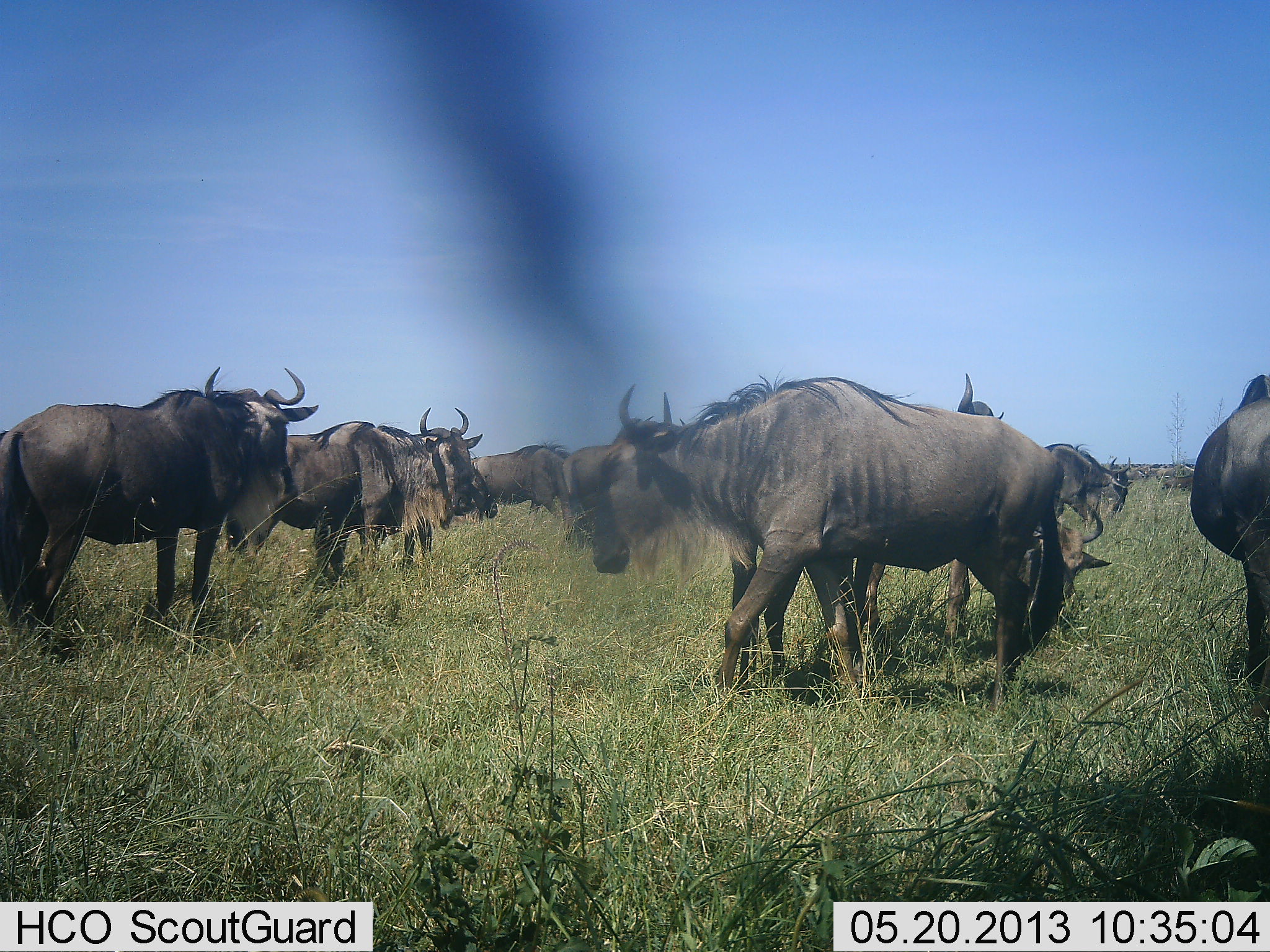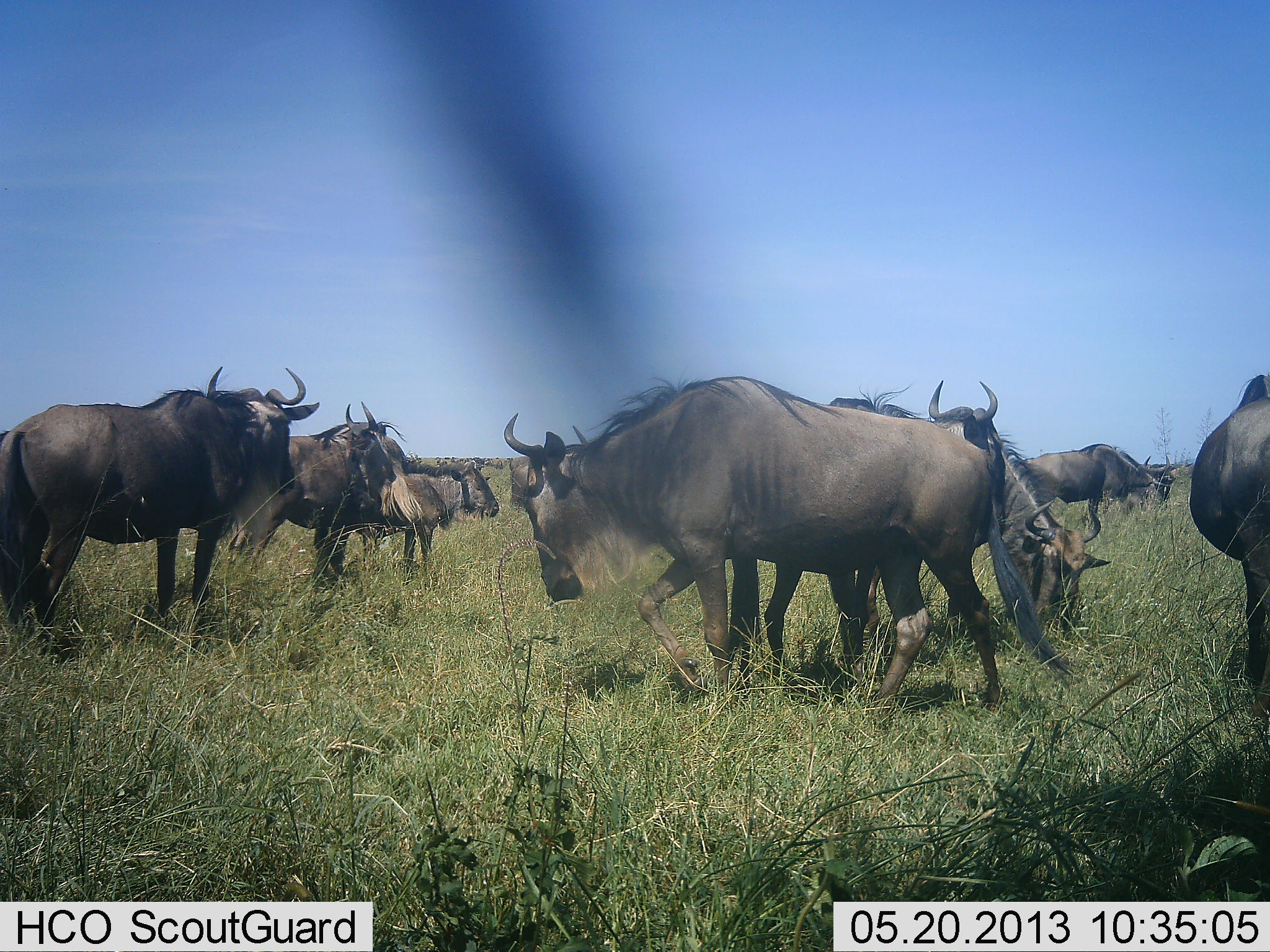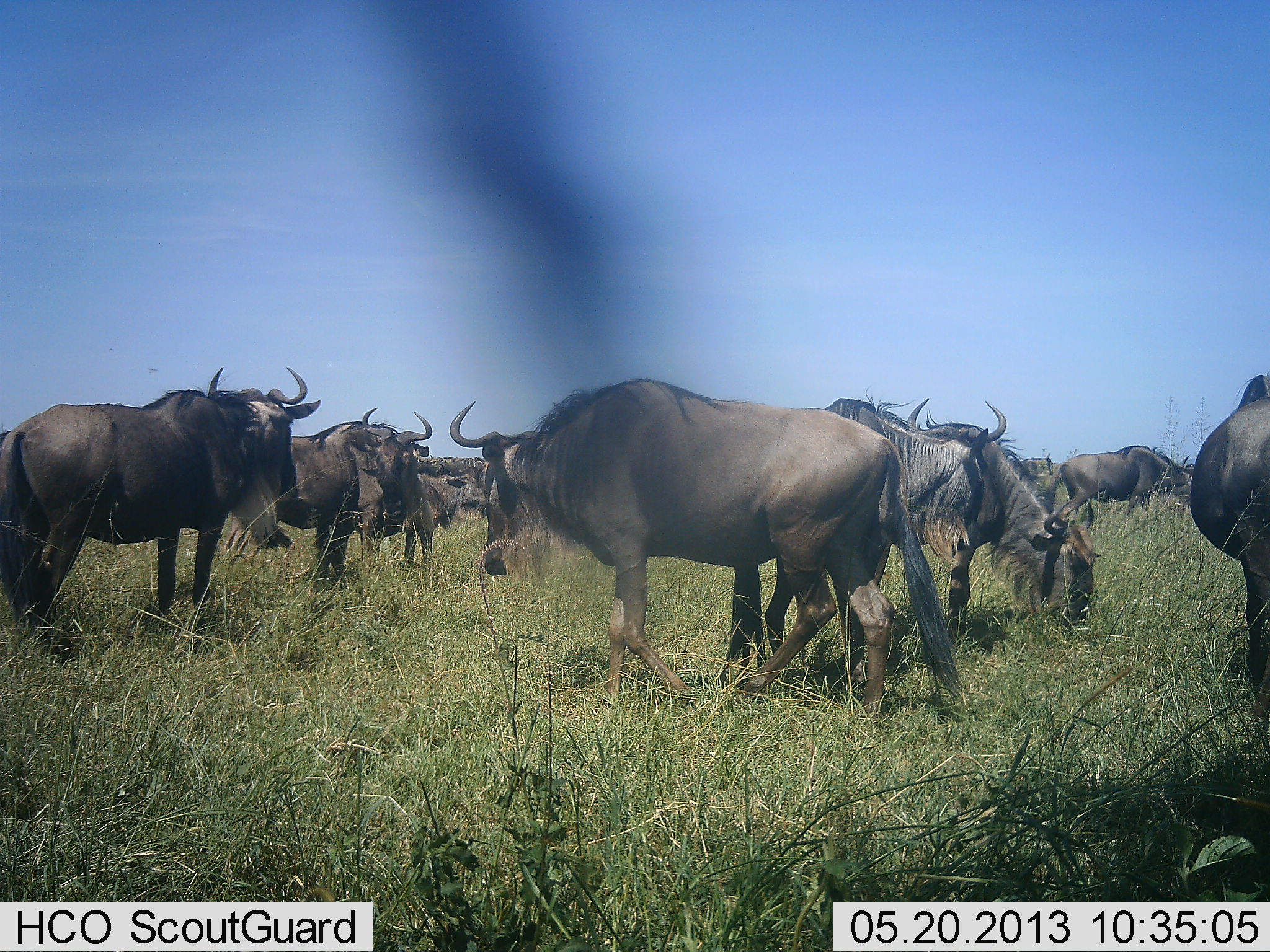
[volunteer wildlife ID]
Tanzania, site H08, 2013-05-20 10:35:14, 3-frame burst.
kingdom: Animalia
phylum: Chordata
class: Mammalia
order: Artiodactyla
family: Bovidae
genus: Connochaetes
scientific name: Connochaetes taurinus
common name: blue wildebeest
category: wildebeest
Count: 10.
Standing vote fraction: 71%.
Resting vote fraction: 7%.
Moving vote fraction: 71%.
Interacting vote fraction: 29%.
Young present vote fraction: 14%.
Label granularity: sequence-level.